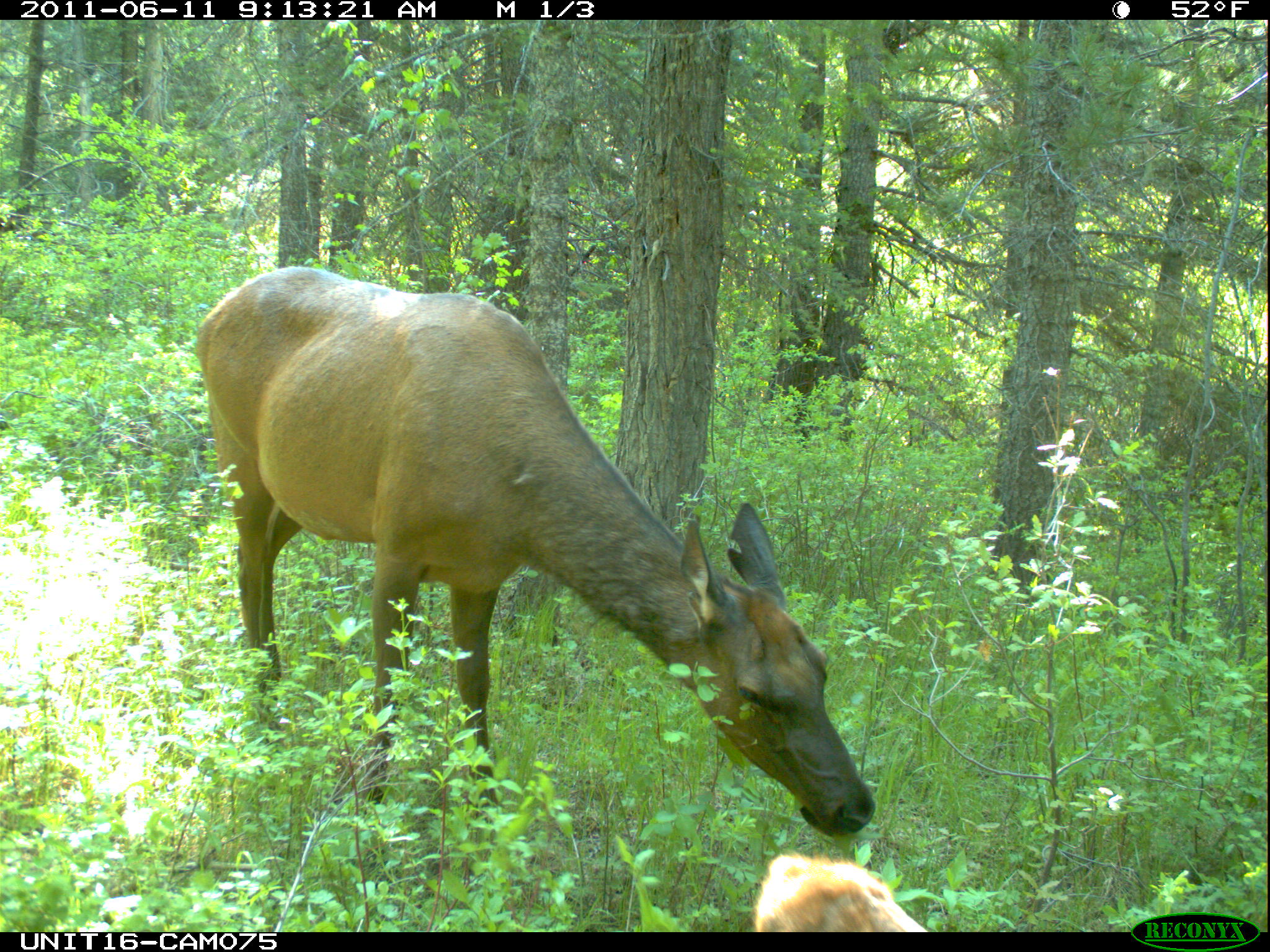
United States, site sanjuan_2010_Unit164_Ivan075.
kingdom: Animalia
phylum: Chordata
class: Mammalia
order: Artiodactyla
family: Cervidae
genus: Cervus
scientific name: Cervus elaphus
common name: red deer